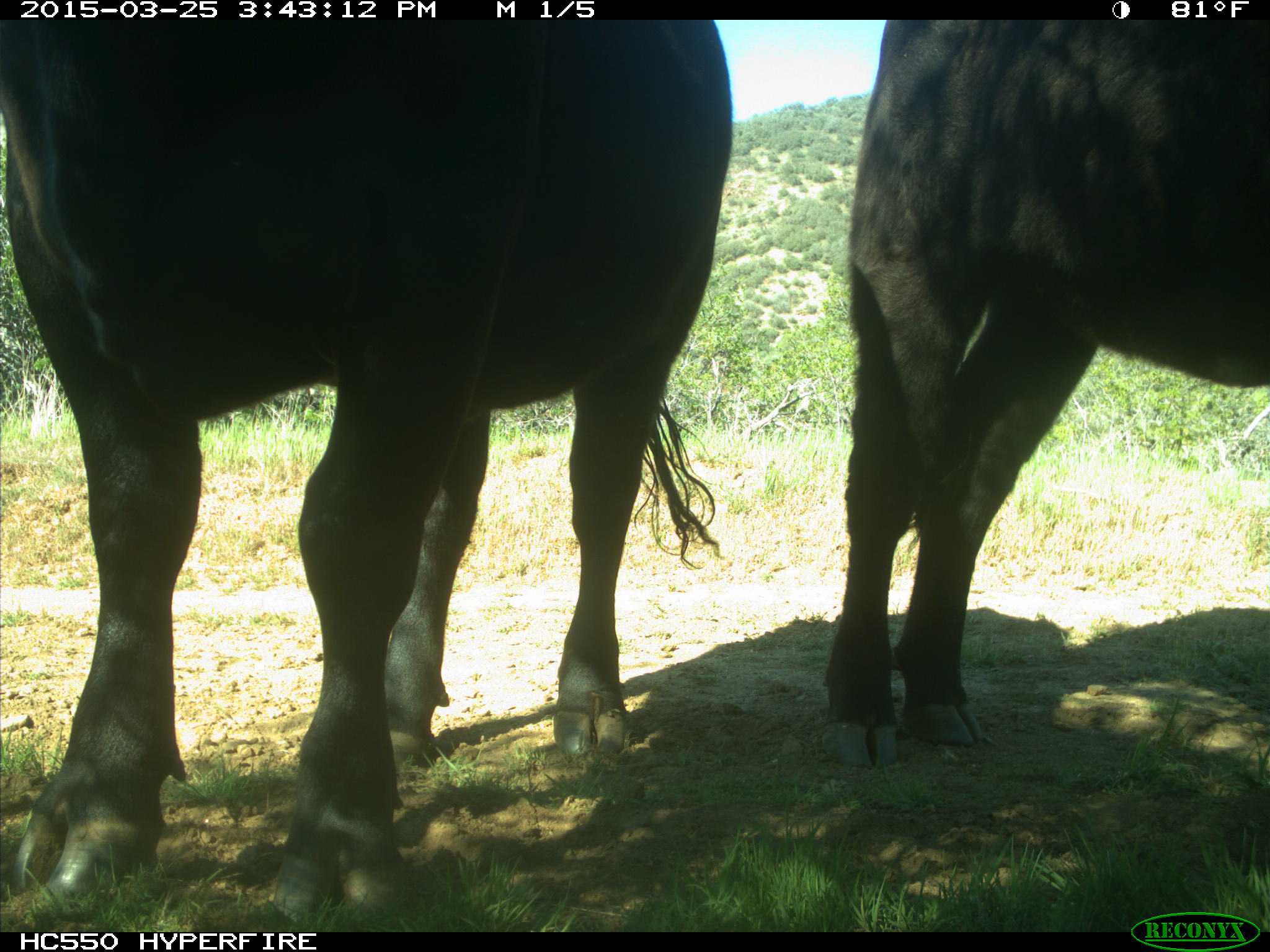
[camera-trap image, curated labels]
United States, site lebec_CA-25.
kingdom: Animalia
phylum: Chordata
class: Mammalia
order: Artiodactyla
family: Bovidae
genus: Bos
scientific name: Bos taurus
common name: domestic cow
Bos taurus (domestic cow).